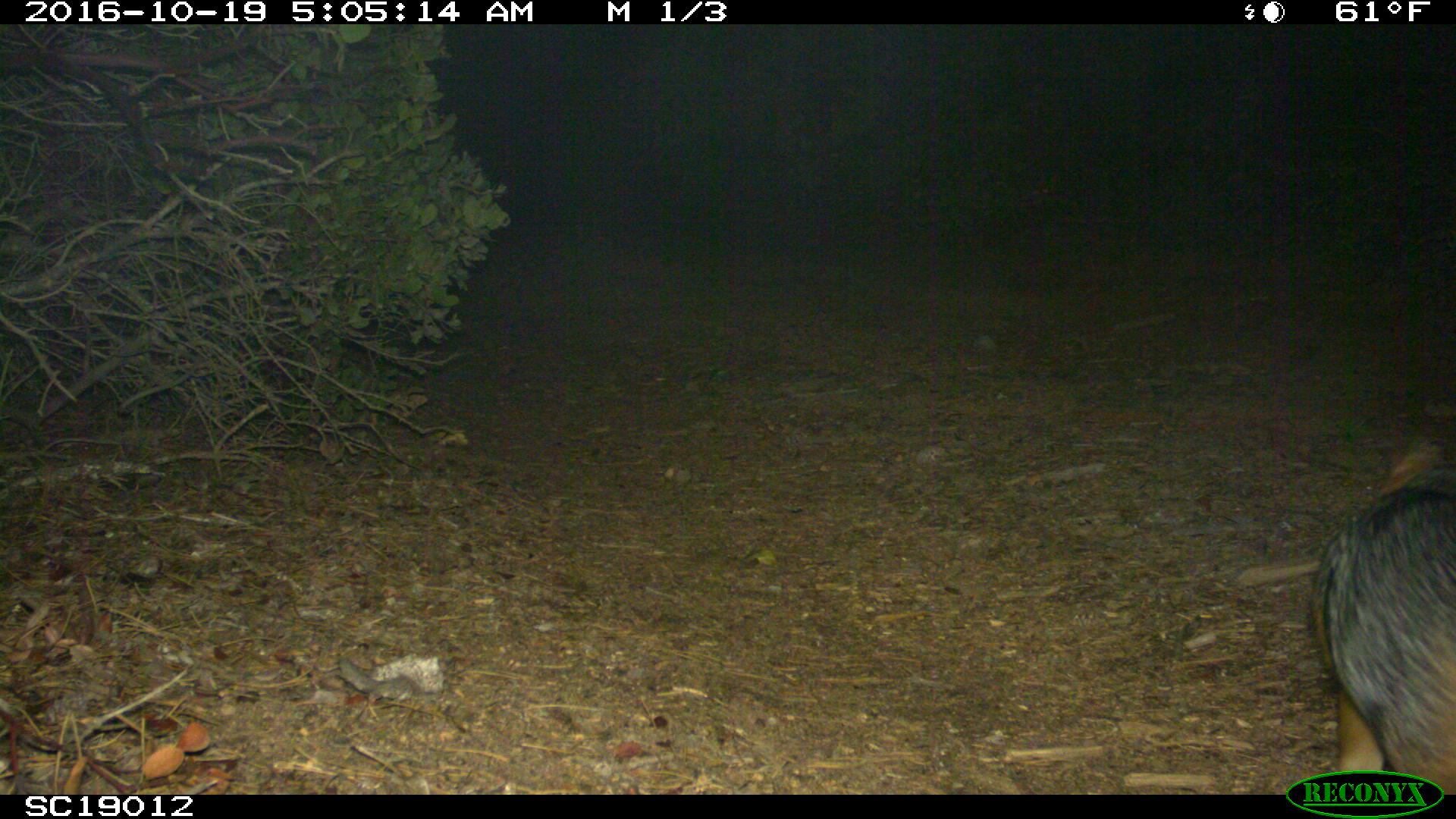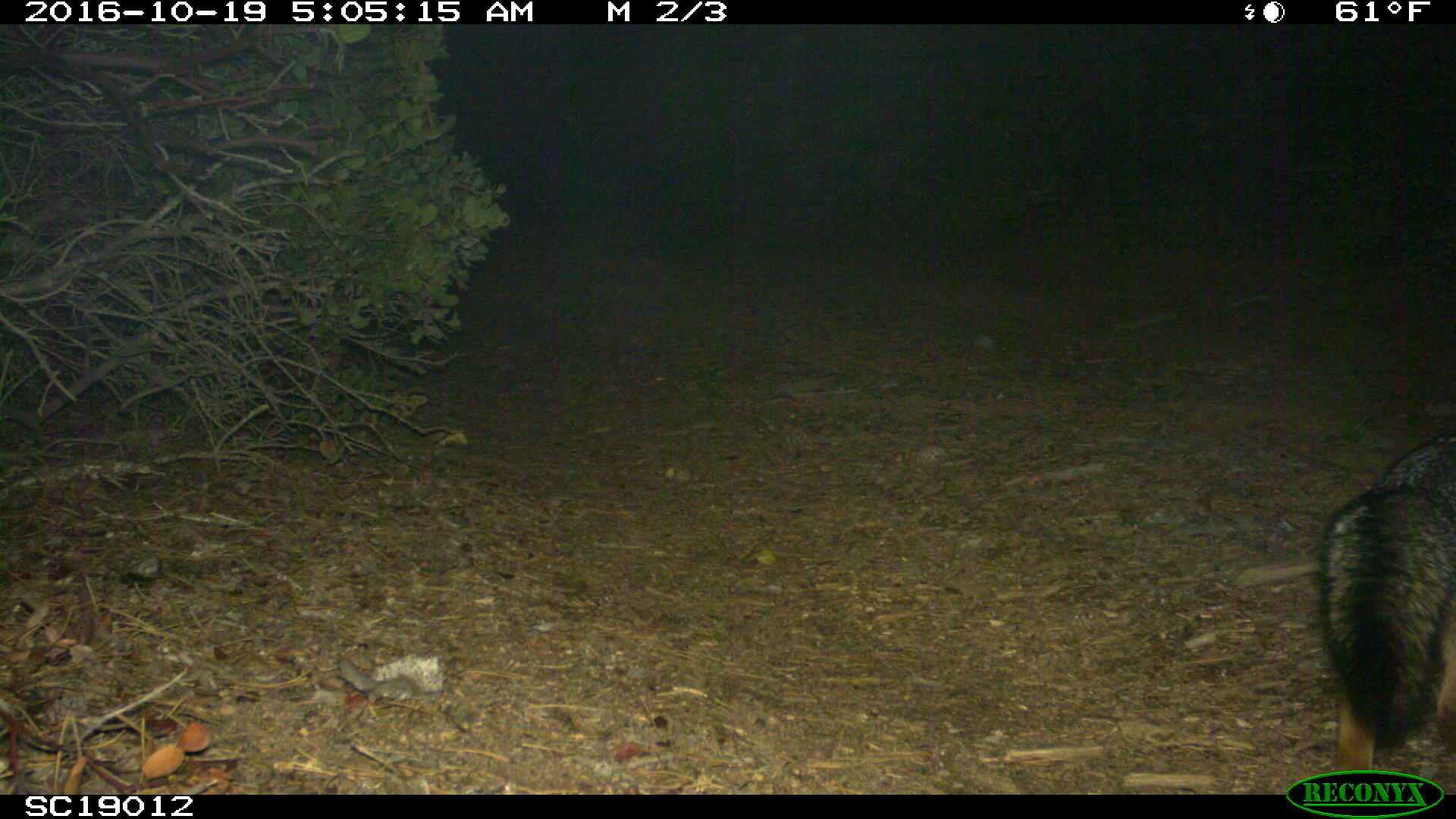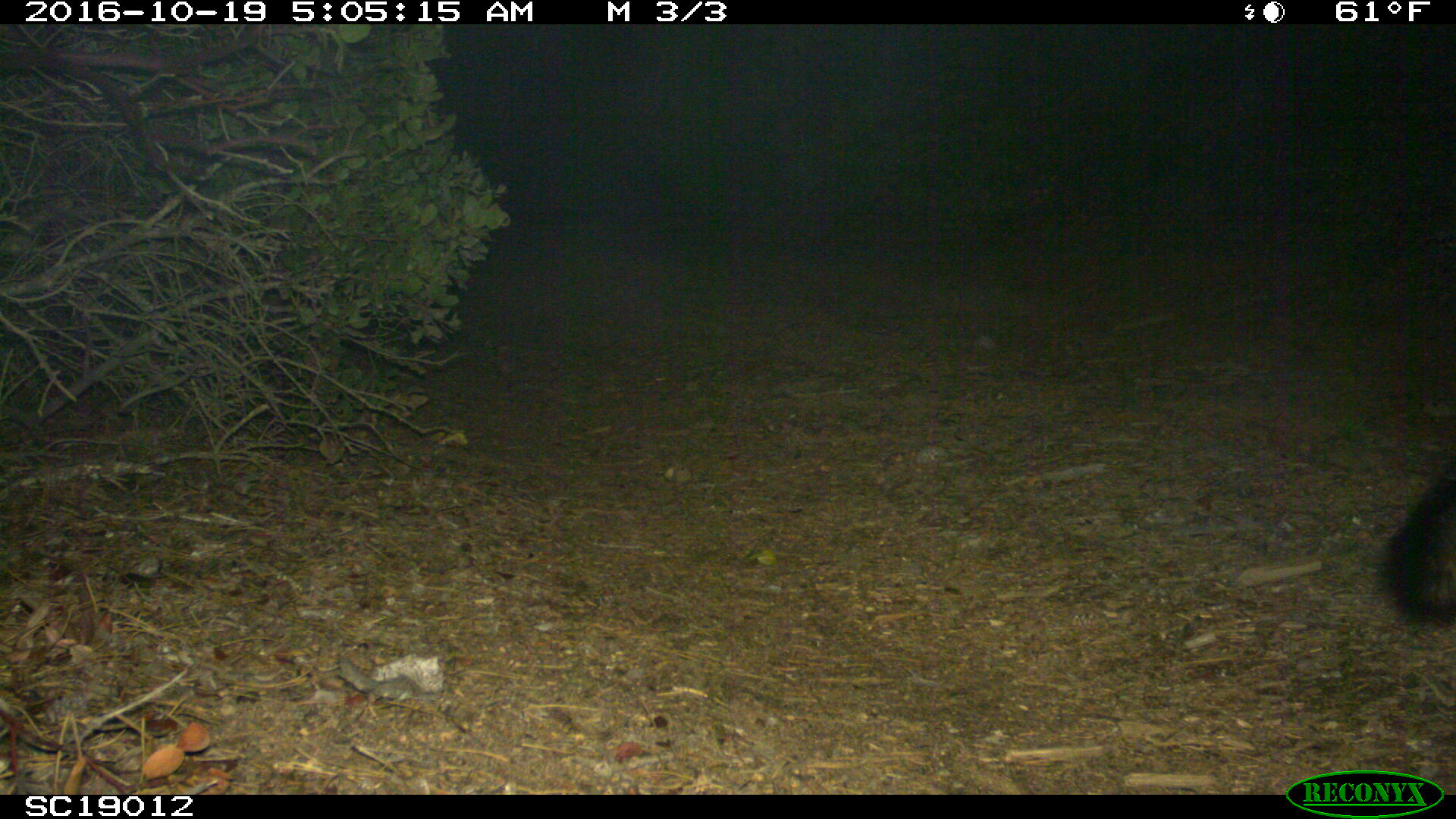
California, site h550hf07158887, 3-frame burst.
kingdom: Animalia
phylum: Chordata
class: Mammalia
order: Carnivora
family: Canidae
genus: Urocyon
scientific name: Urocyon littoralis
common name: island fox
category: fox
Fox (island fox) (Urocyon littoralis).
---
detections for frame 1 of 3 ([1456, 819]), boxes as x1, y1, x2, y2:
fox: 1313, 444, 1455, 795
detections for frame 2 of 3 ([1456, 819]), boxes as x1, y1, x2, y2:
fox: 1316, 428, 1455, 792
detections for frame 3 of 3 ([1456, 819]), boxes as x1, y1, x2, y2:
fox: 1377, 462, 1455, 626